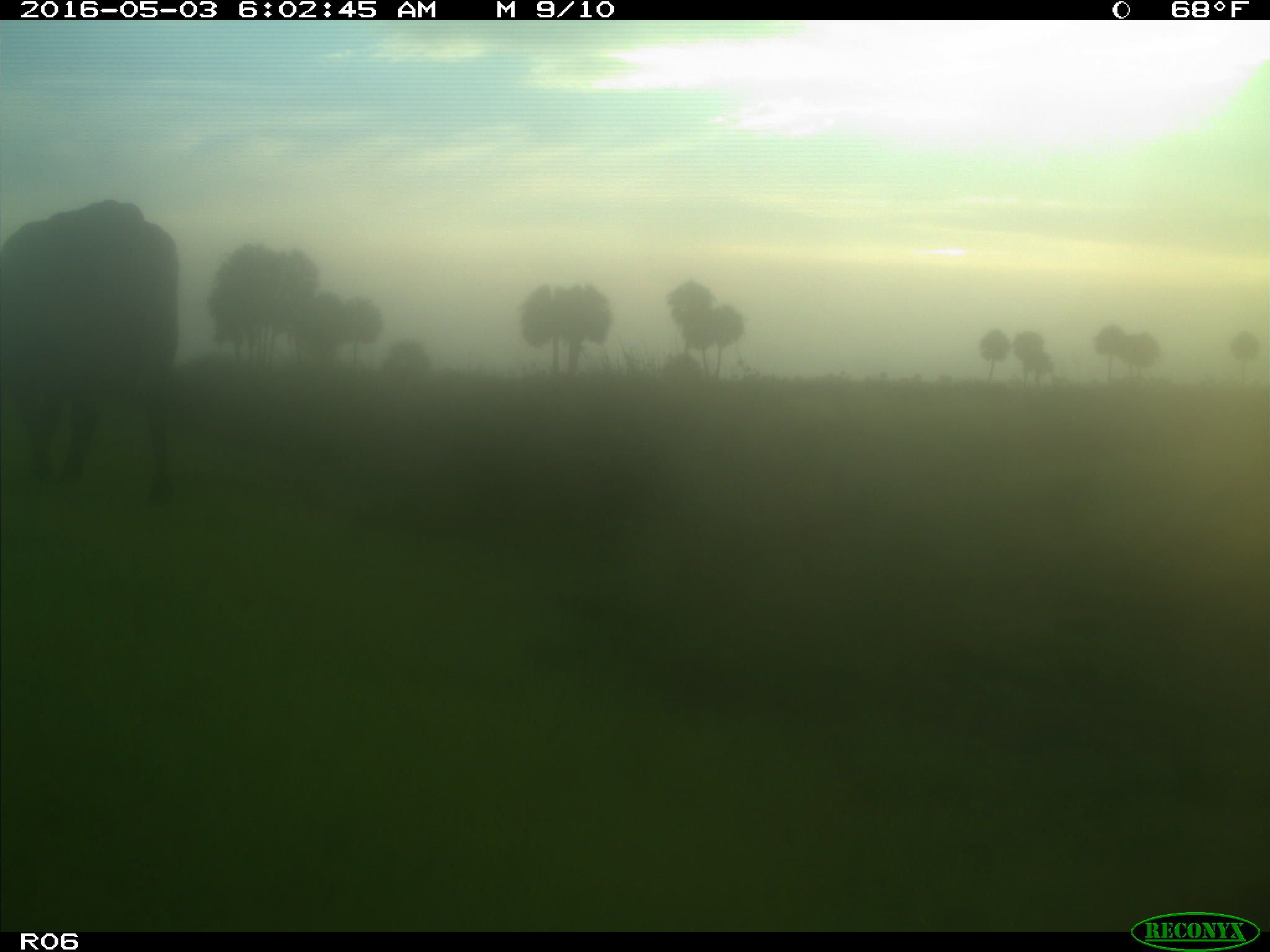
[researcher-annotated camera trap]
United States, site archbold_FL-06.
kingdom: Animalia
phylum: Chordata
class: Mammalia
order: Artiodactyla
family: Bovidae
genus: Bos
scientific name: Bos taurus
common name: domestic cow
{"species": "Bos taurus (domestic cow)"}